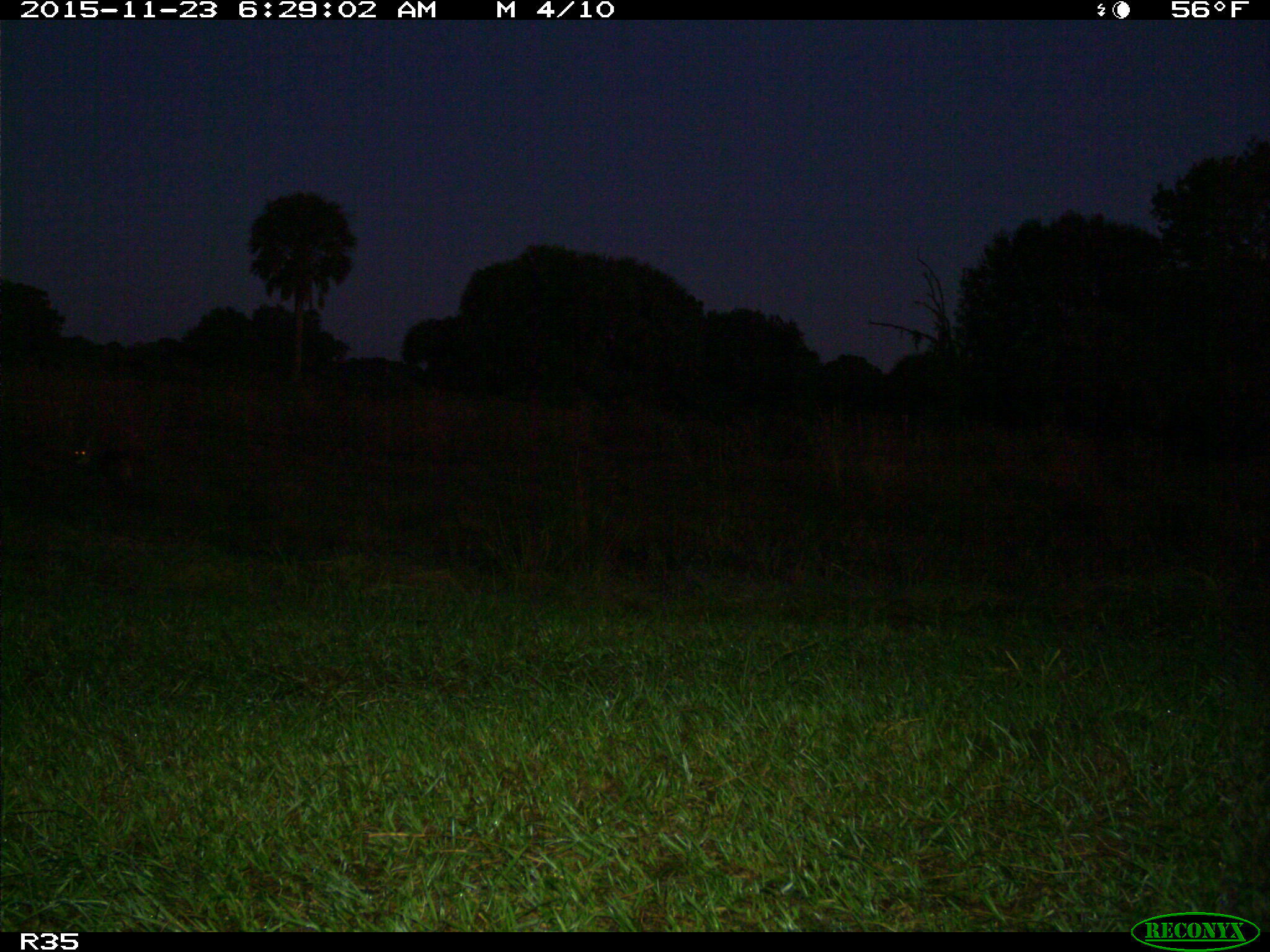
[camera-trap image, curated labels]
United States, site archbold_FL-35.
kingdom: Animalia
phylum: Chordata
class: Mammalia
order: Carnivora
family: Canidae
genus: Canis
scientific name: Canis latrans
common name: coyote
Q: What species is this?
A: Canis latrans (coyote).